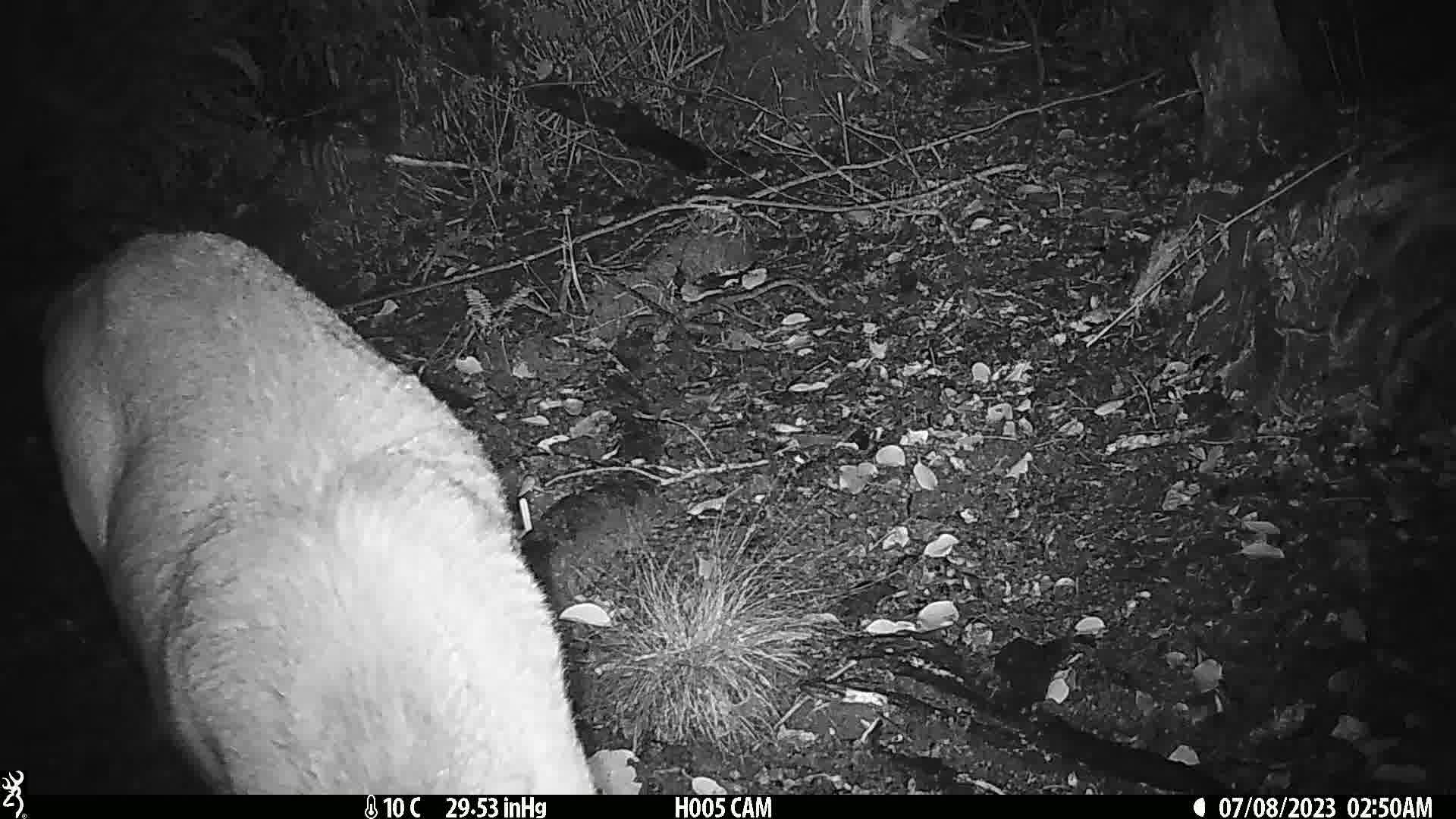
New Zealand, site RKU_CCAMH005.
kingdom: Animalia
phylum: Chordata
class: Mammalia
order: Artiodactyla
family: Cervidae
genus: Odocoileus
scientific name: Odocoileus virginianus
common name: white-tailed deer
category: white tailed deer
White tailed deer (white-tailed deer) (Odocoileus virginianus).